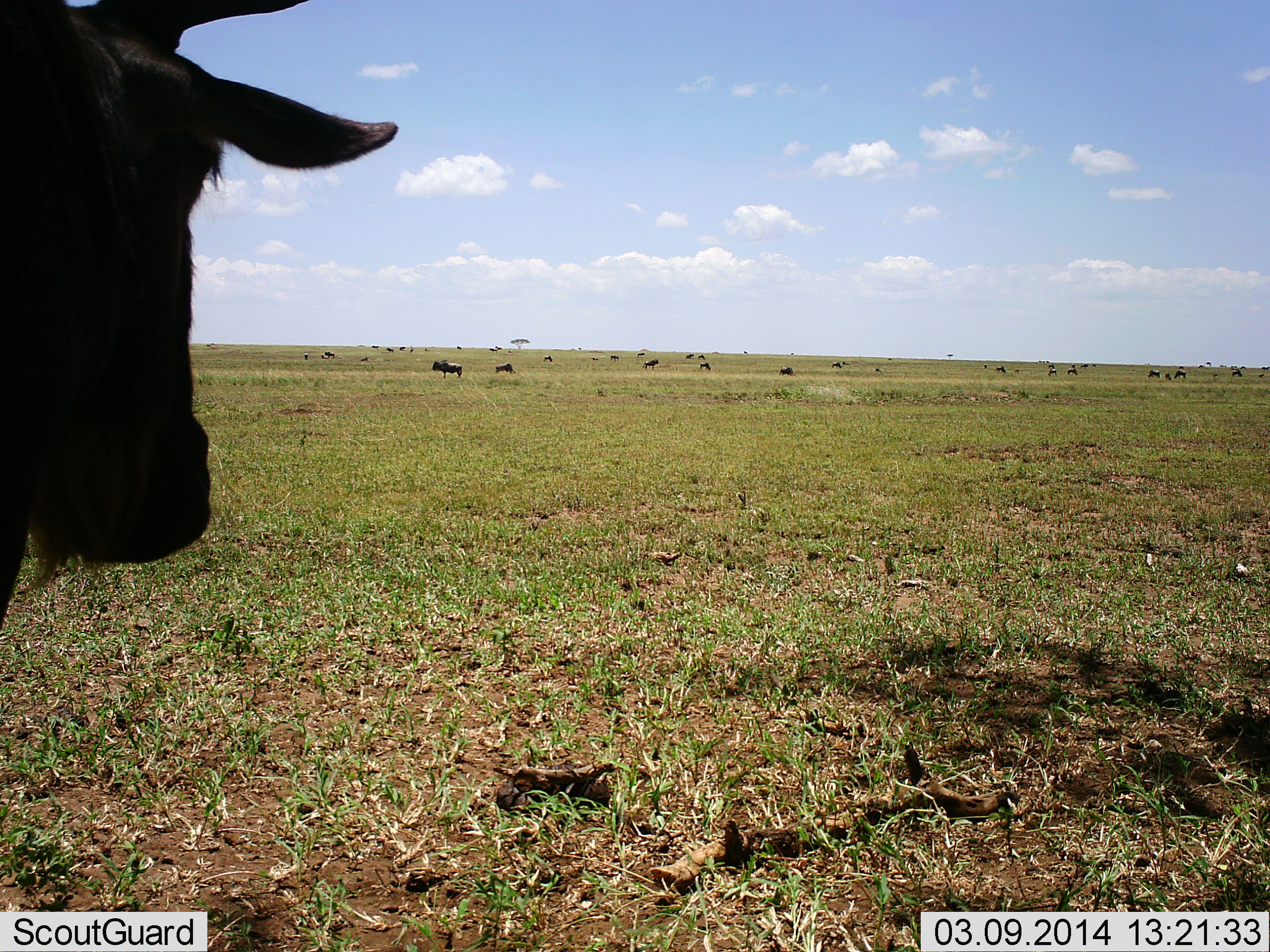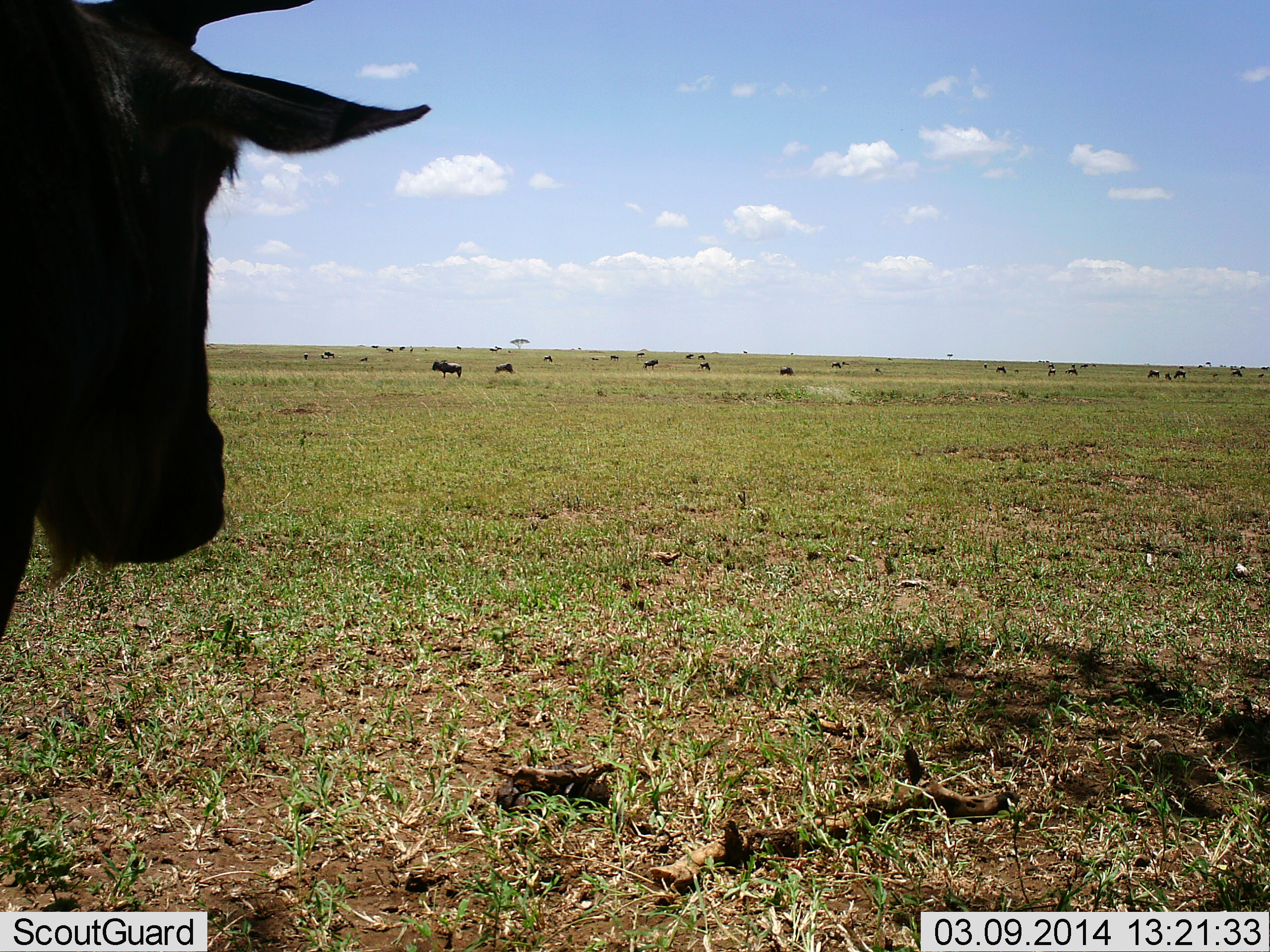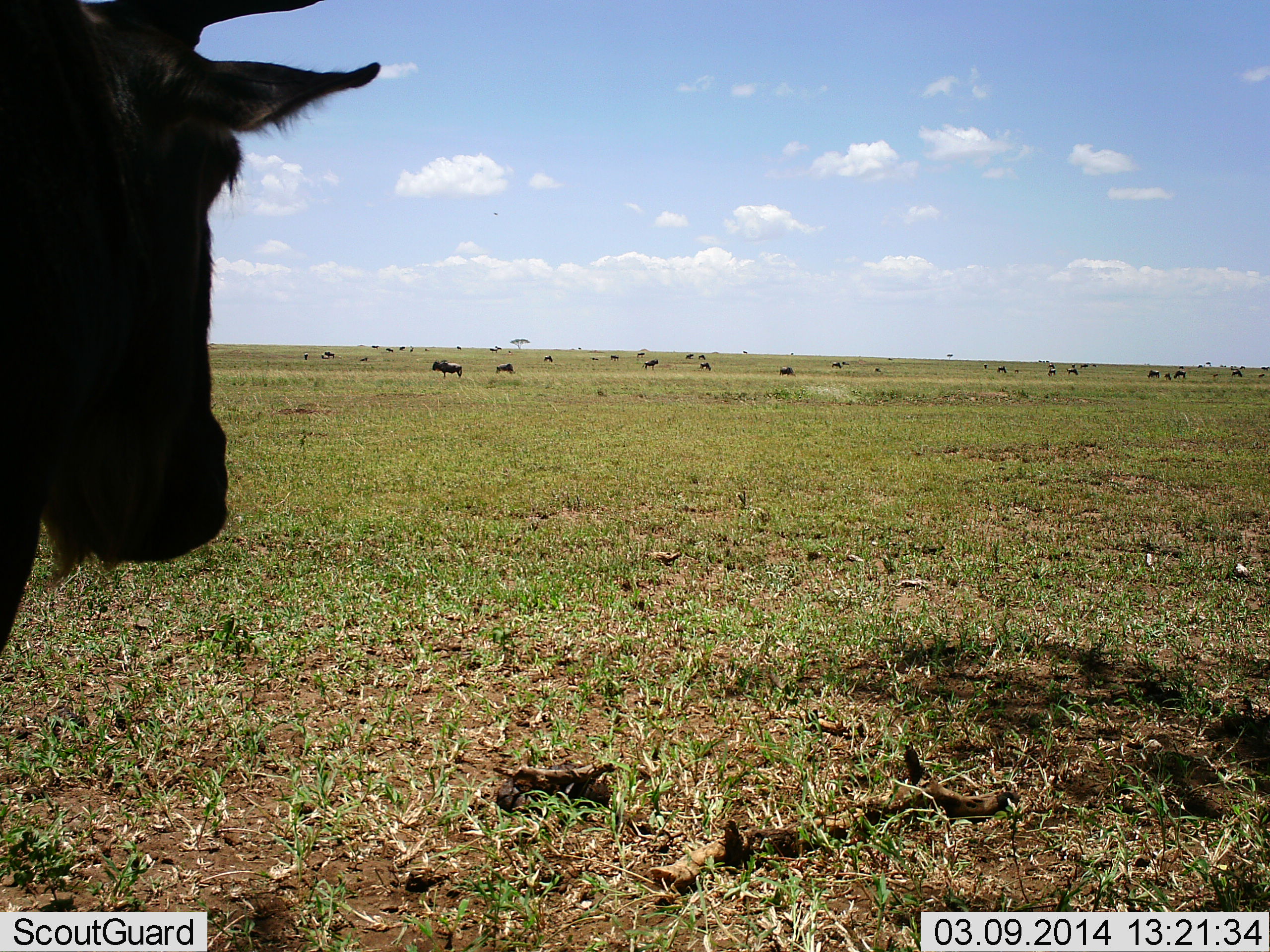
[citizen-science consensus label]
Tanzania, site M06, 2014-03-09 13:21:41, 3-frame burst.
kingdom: Animalia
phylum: Chordata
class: Mammalia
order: Artiodactyla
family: Bovidae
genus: Connochaetes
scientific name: Connochaetes taurinus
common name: blue wildebeest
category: wildebeest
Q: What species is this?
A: Wildebeest (blue wildebeest) (Connochaetes taurinus).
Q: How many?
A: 11-50.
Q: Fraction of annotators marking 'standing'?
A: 90%.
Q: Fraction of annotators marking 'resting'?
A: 20%.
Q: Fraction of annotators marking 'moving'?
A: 0%.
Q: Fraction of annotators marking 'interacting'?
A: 0%.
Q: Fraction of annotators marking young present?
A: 20%.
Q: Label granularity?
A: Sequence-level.